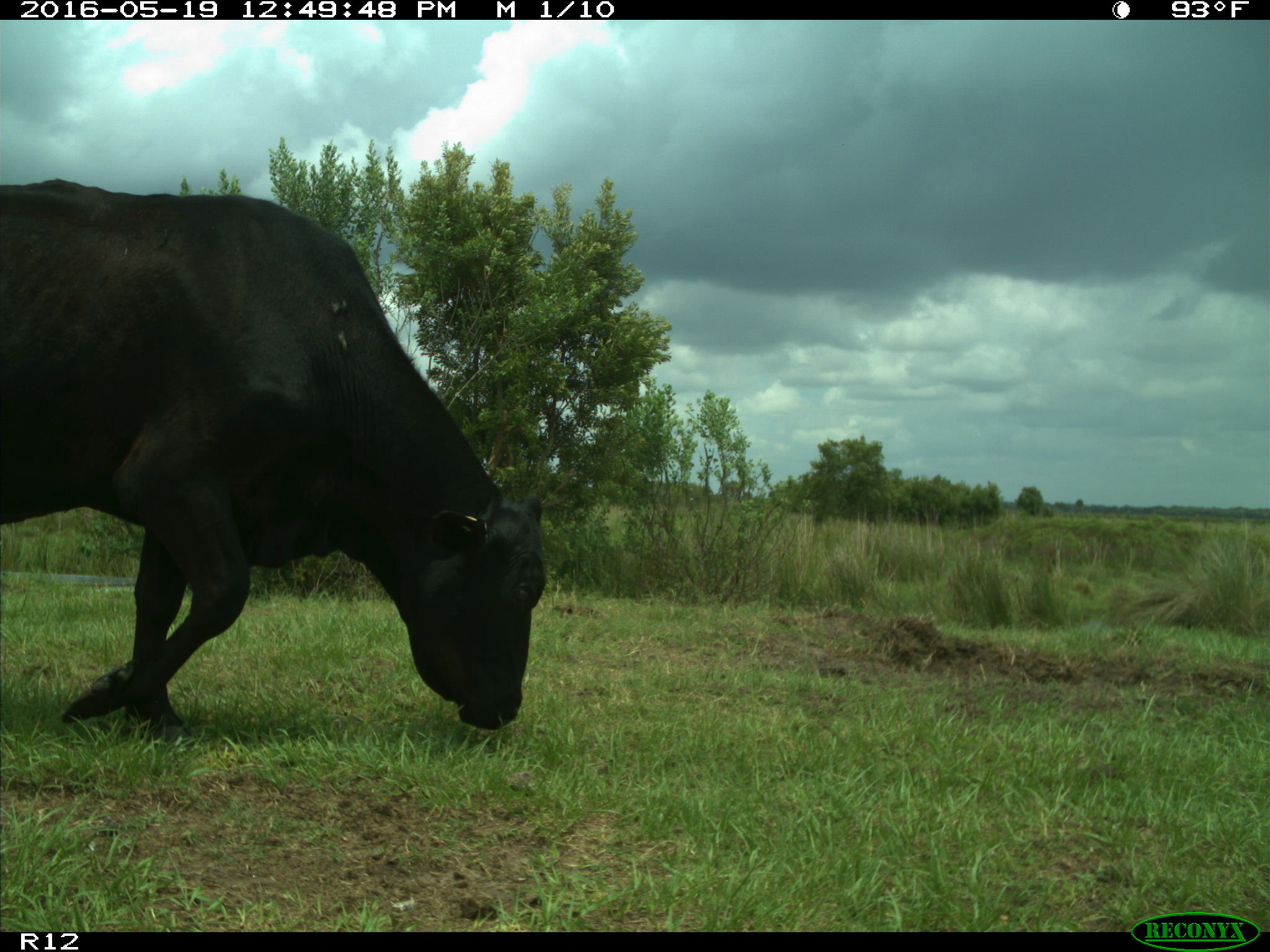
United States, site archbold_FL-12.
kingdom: Animalia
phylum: Chordata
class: Mammalia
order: Artiodactyla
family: Bovidae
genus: Bos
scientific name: Bos taurus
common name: domestic cow